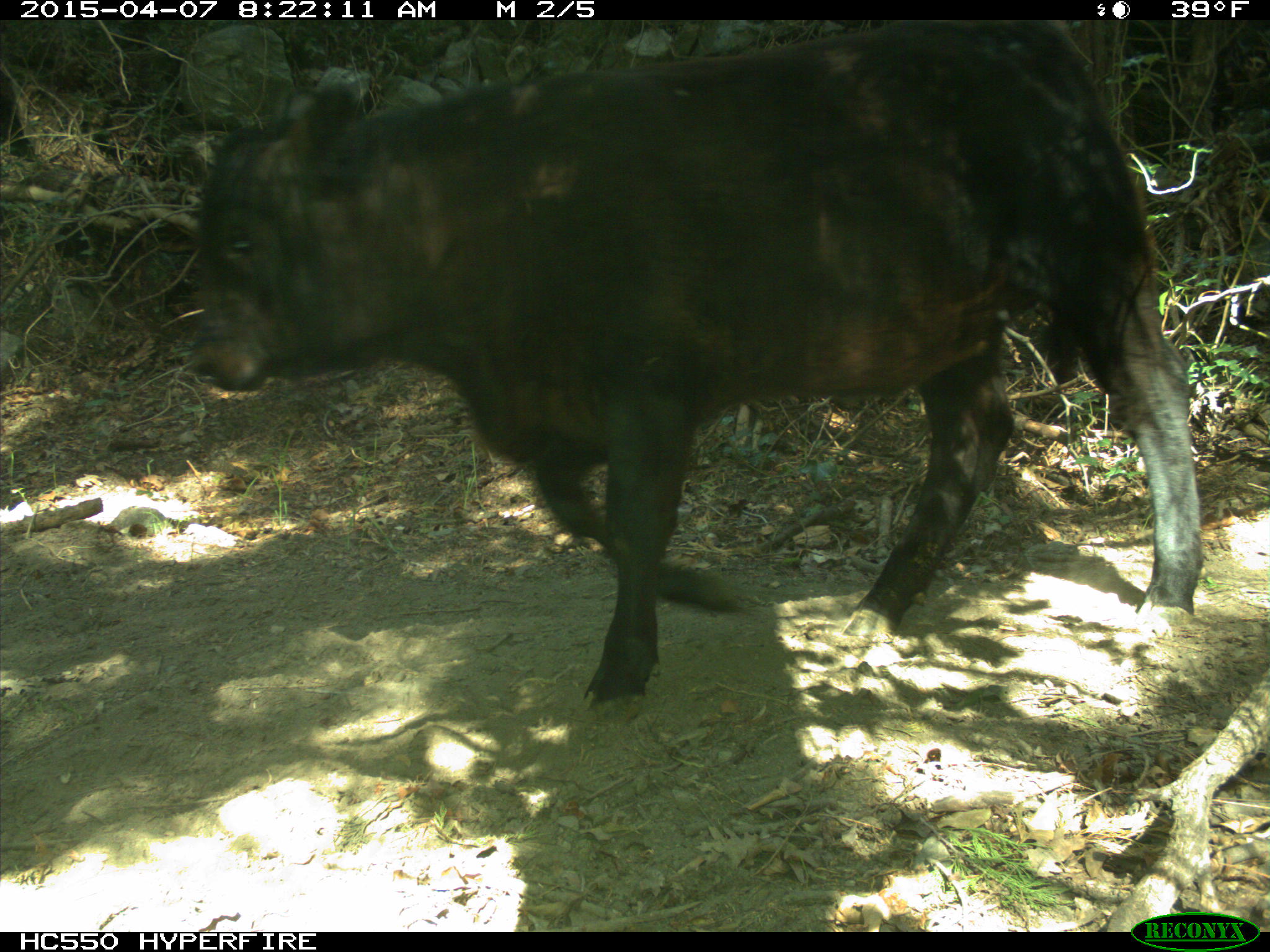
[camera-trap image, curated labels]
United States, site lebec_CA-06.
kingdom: Animalia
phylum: Chordata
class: Mammalia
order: Artiodactyla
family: Bovidae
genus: Bos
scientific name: Bos taurus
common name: domestic cow